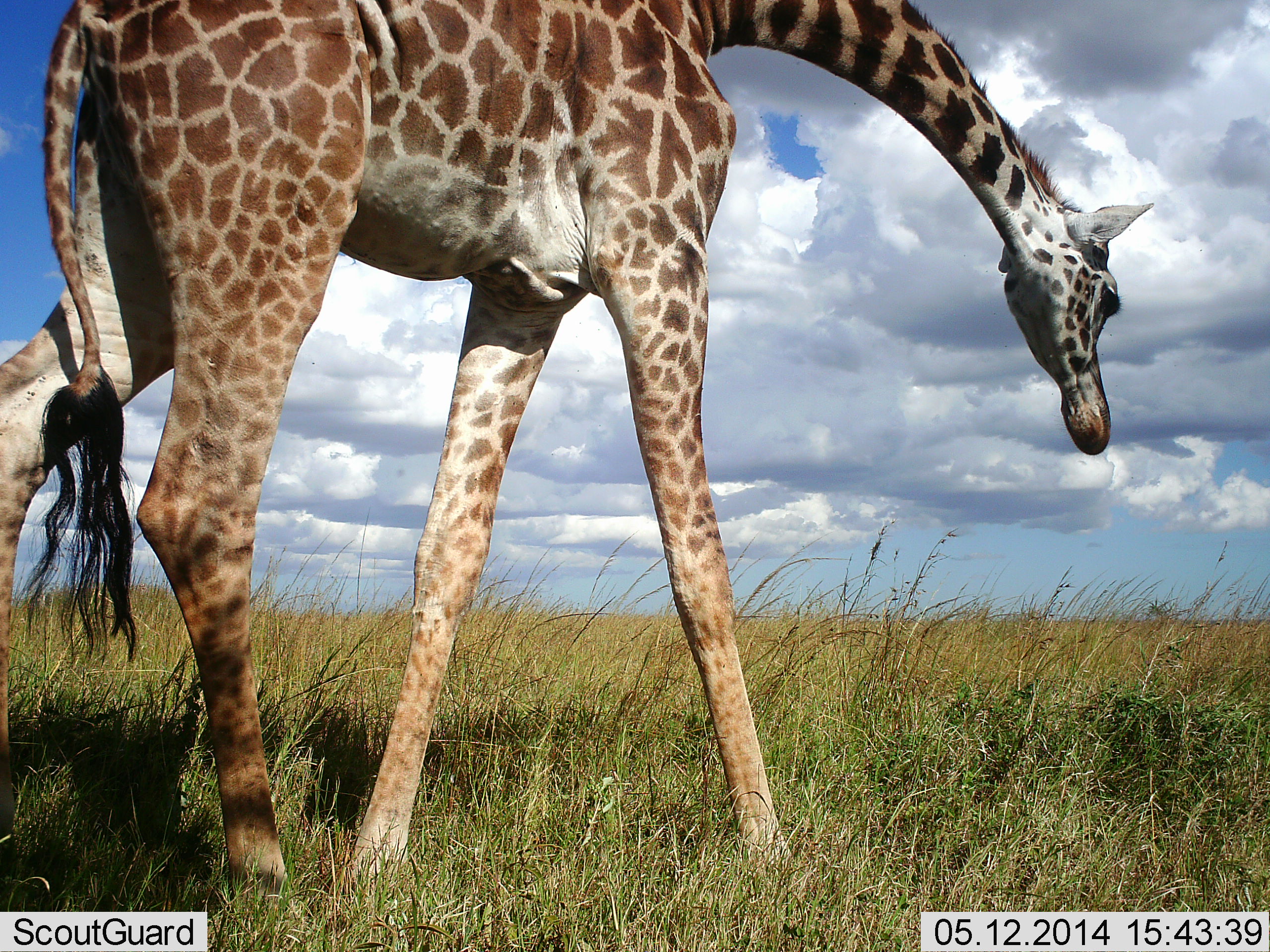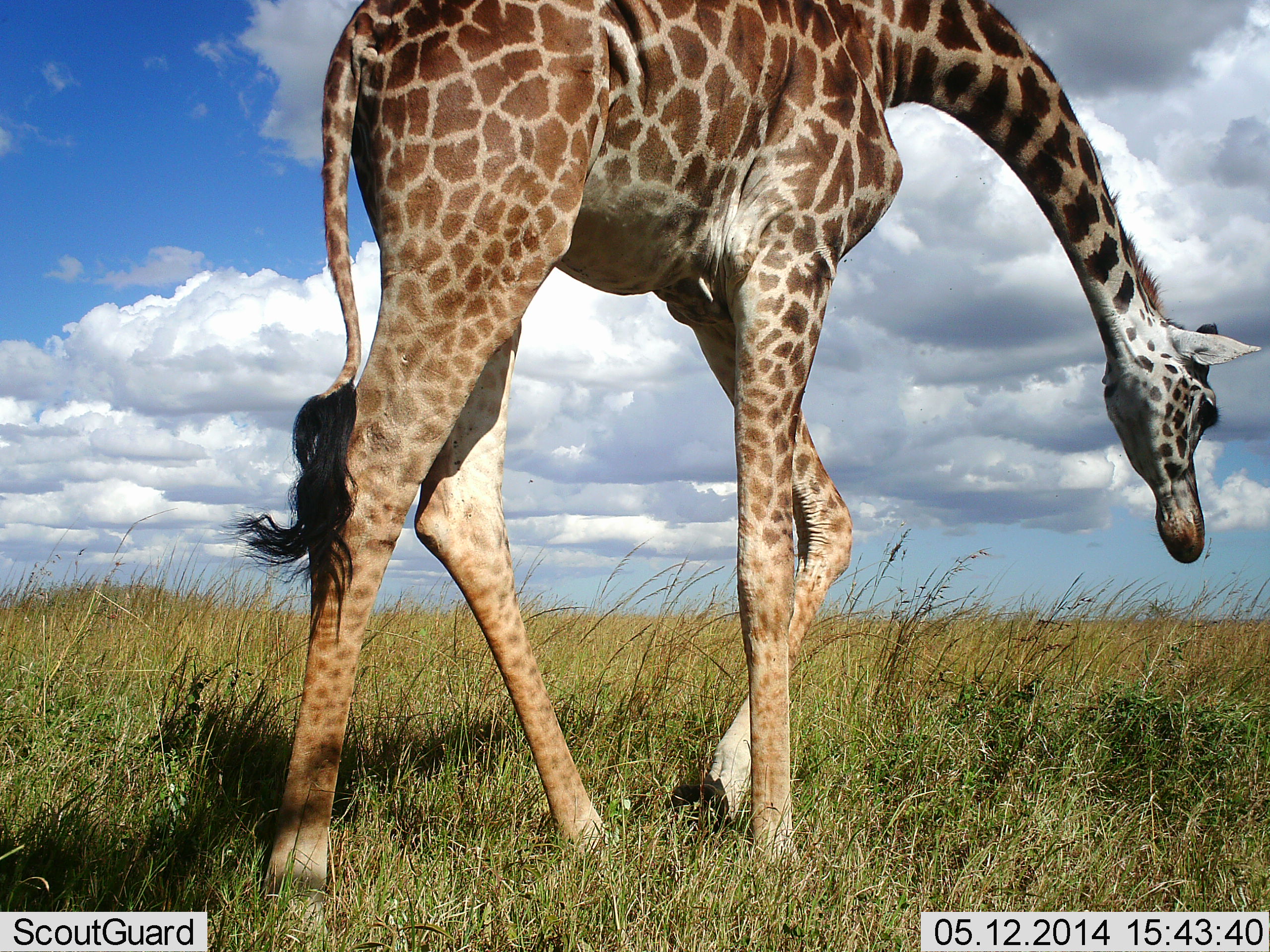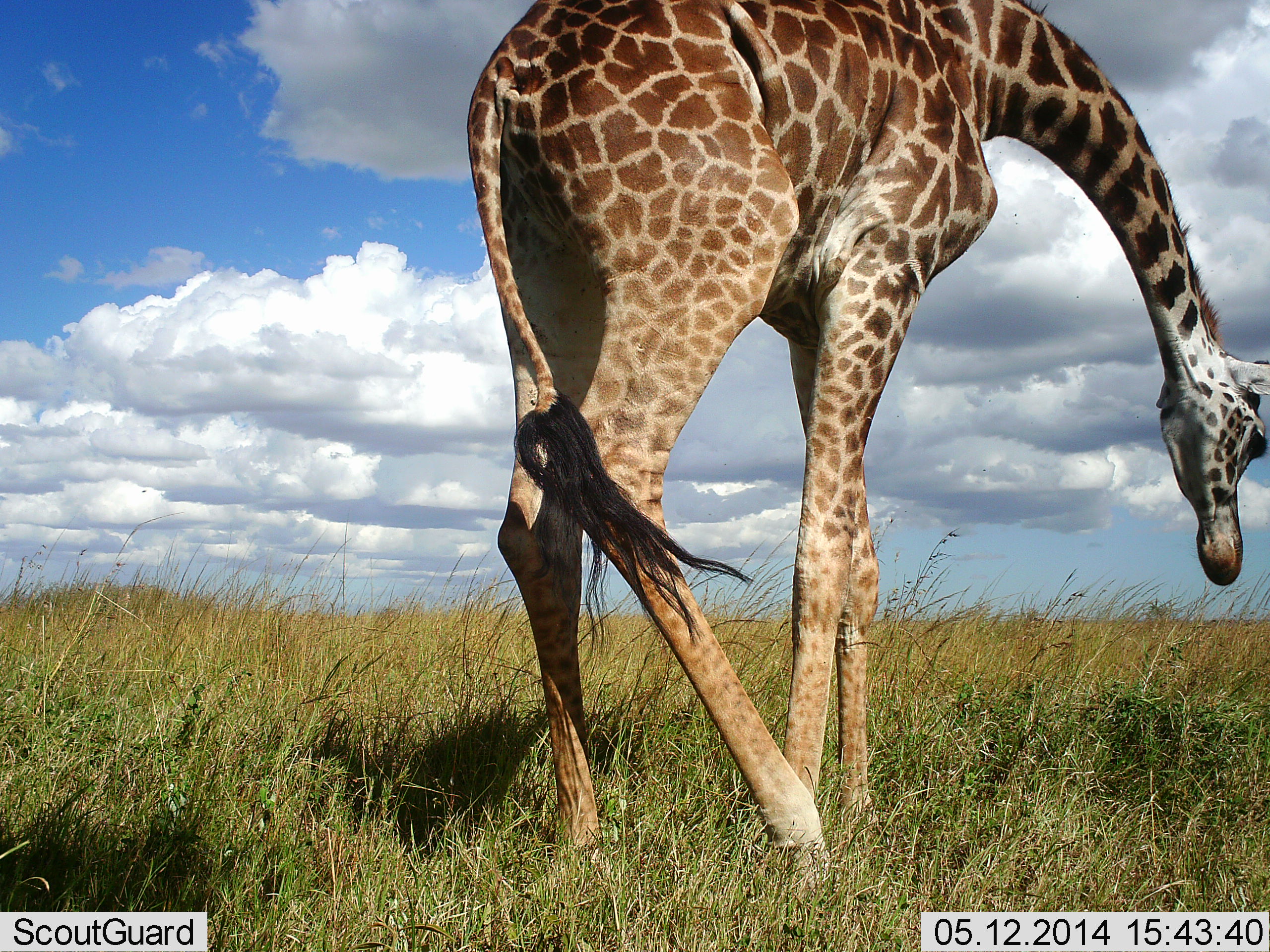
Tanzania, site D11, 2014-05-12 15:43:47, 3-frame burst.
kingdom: Animalia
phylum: Chordata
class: Mammalia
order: Artiodactyla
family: Giraffidae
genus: Giraffa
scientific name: Giraffa camelopardalis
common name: giraffe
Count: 1.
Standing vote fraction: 0%.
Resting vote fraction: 3%.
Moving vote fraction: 97%.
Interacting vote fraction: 0%.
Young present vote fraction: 0%.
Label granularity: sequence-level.